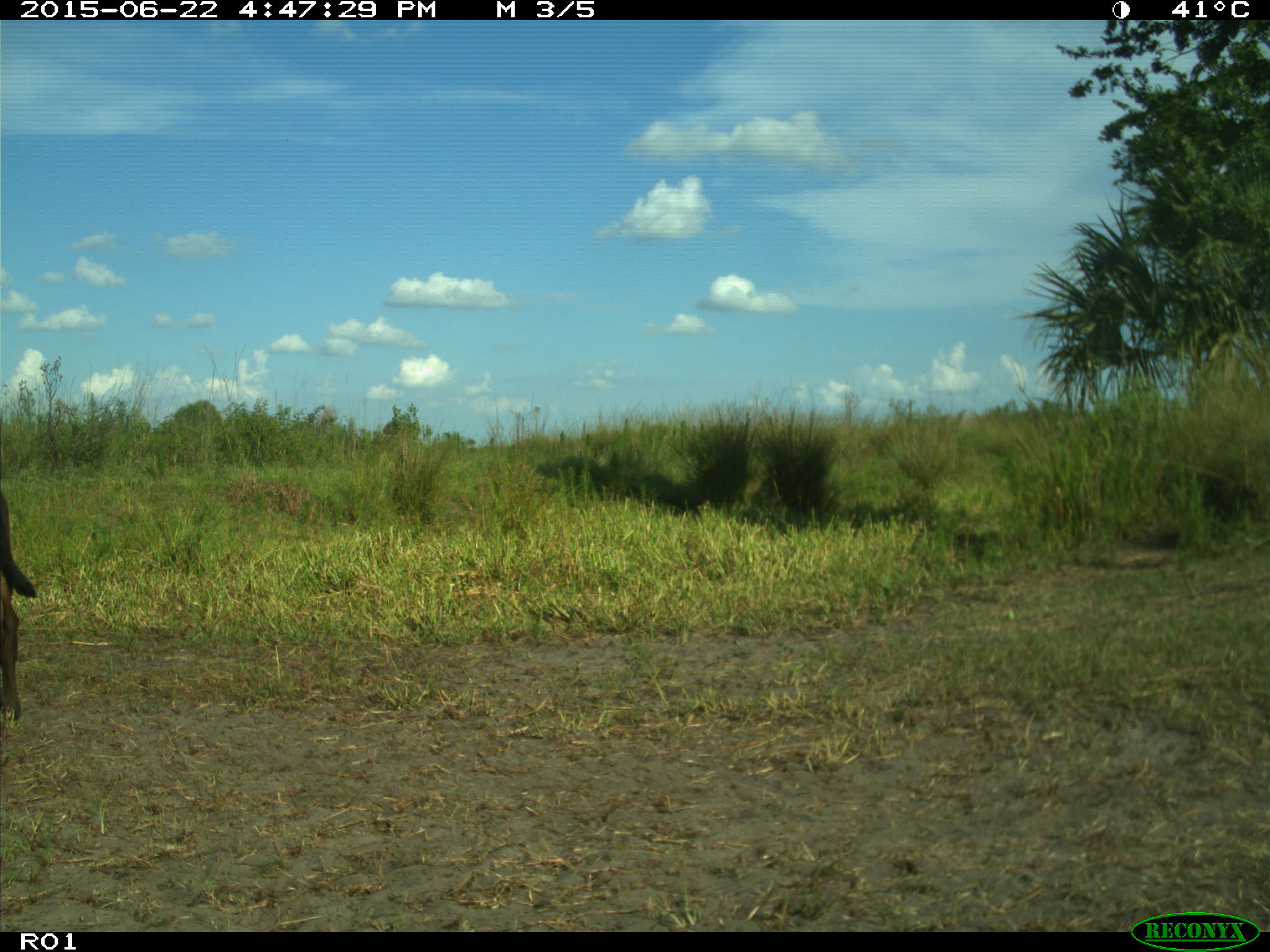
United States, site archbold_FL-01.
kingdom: Animalia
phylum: Chordata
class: Mammalia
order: Artiodactyla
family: Bovidae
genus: Bos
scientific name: Bos taurus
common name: domestic cow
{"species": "Bos taurus (domestic cow)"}